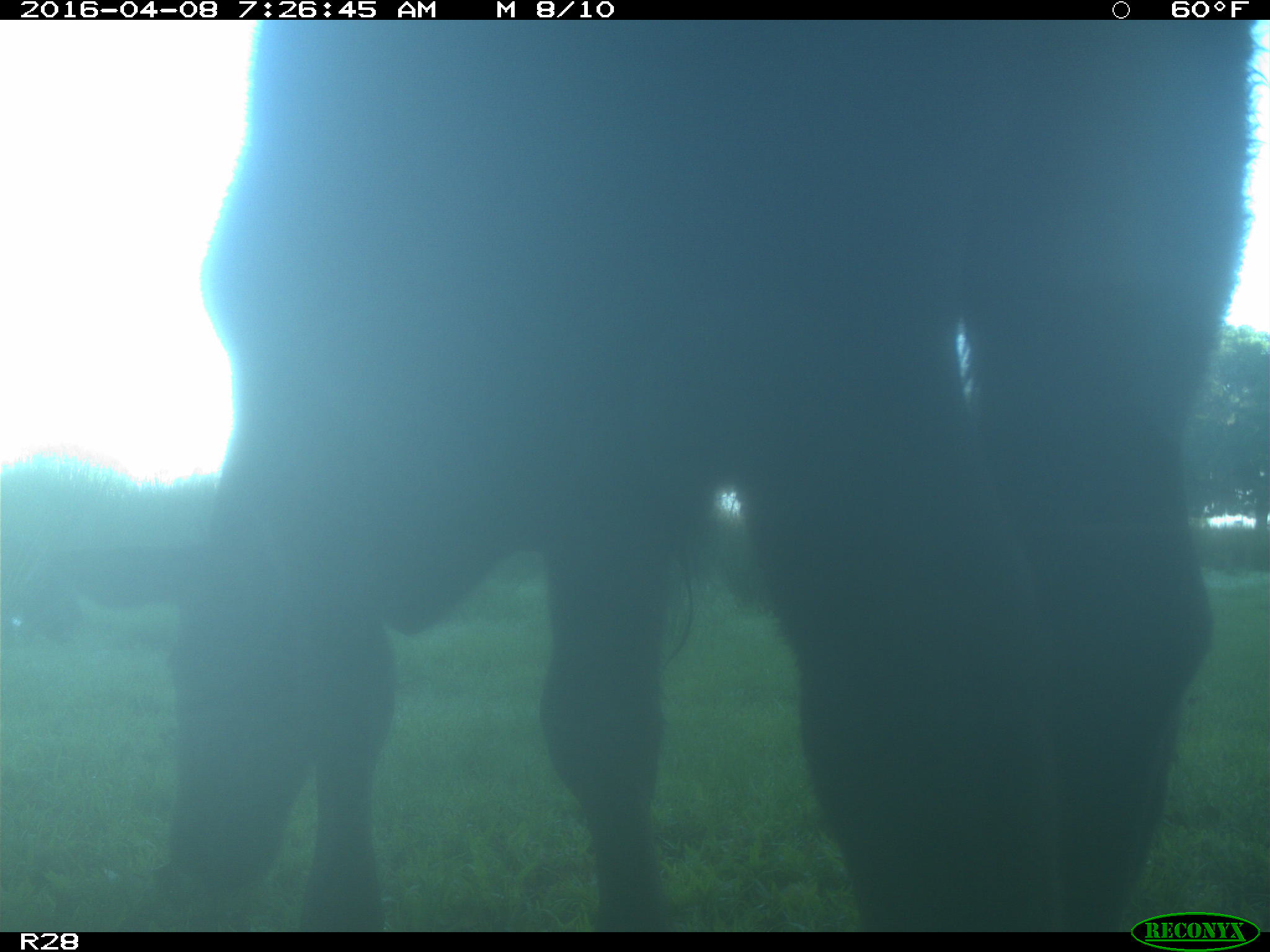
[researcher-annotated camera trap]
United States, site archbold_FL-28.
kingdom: Animalia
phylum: Chordata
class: Mammalia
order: Artiodactyla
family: Bovidae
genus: Bos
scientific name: Bos taurus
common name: domestic cow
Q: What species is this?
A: Bos taurus (domestic cow).